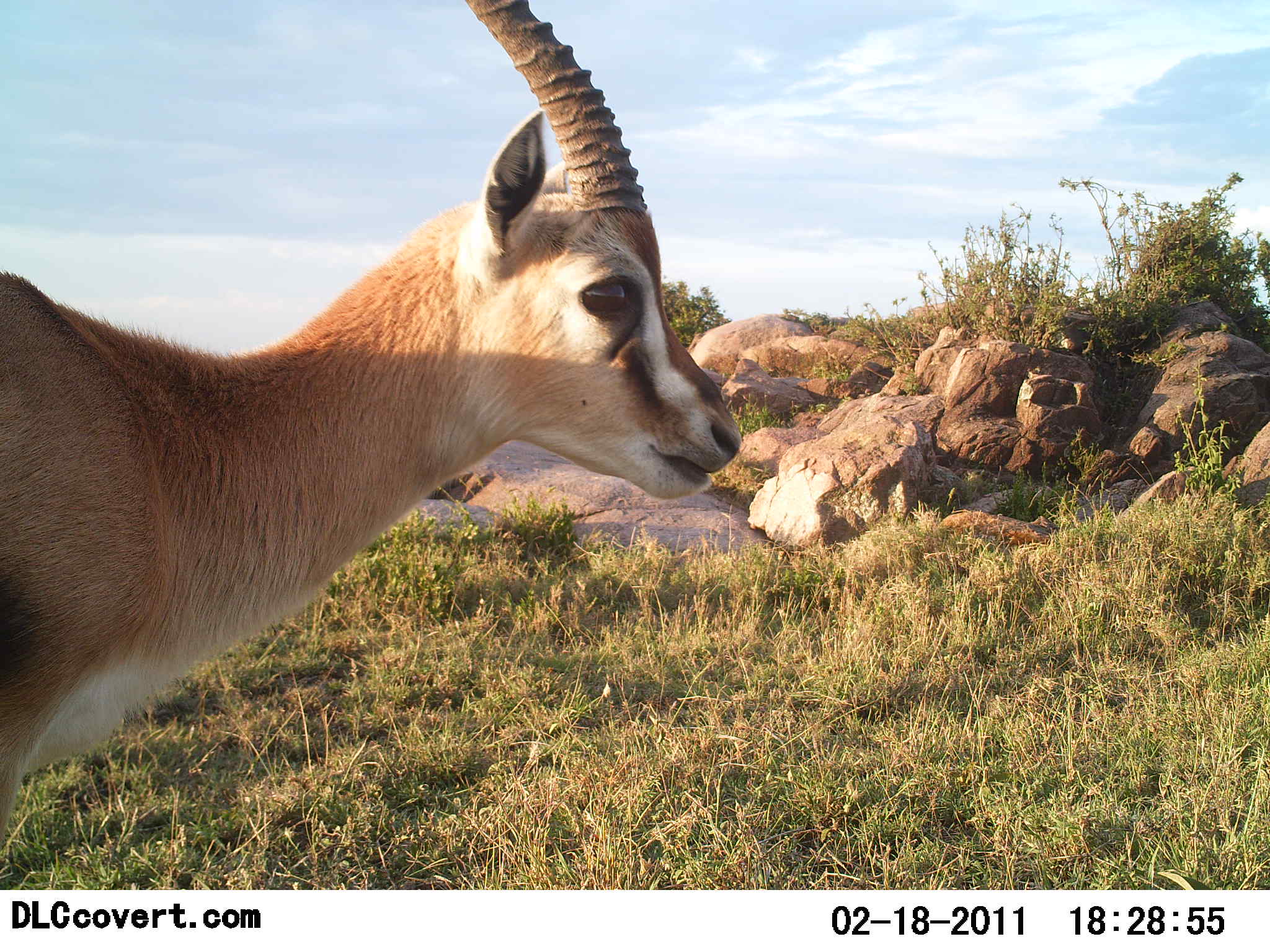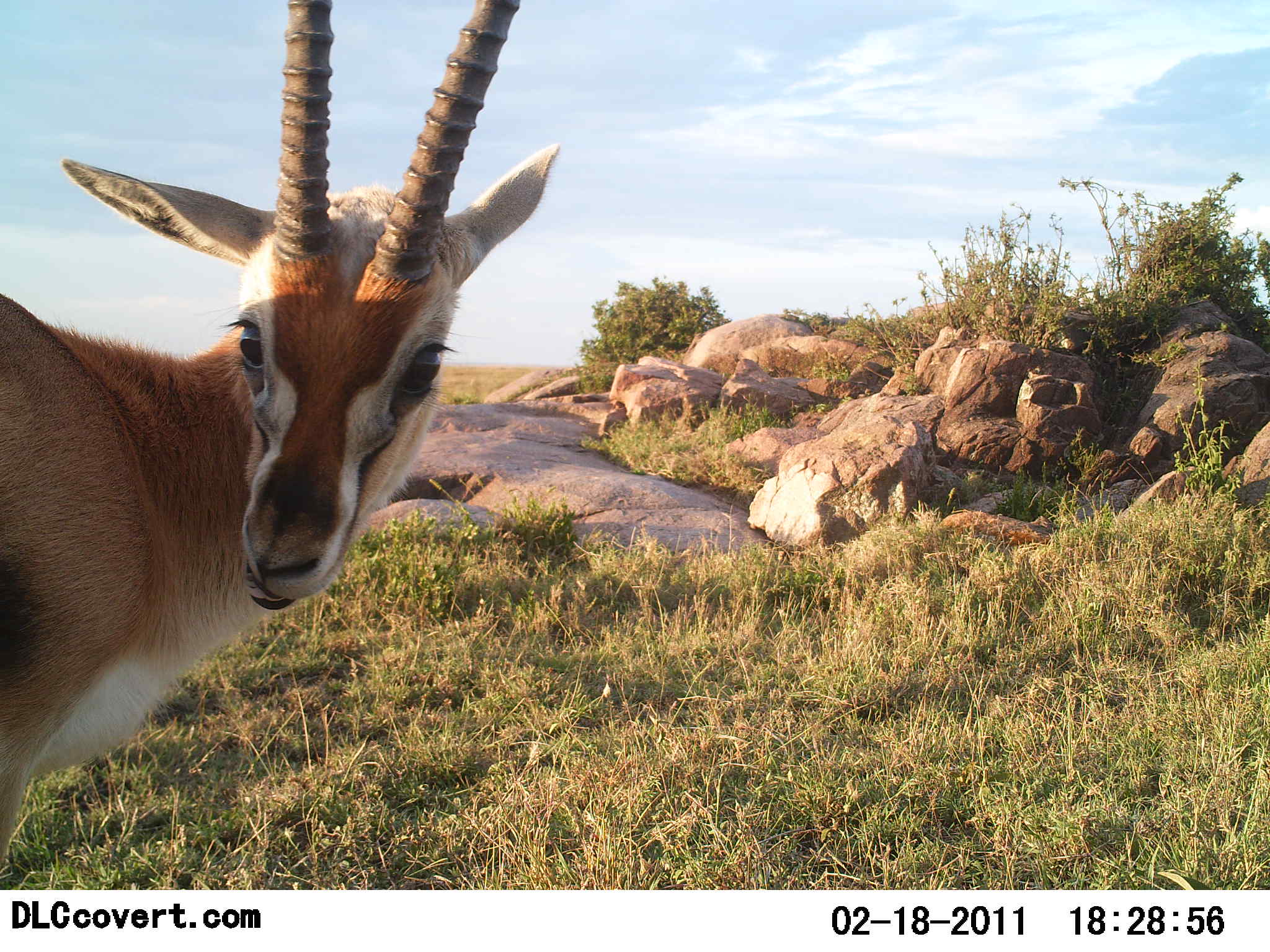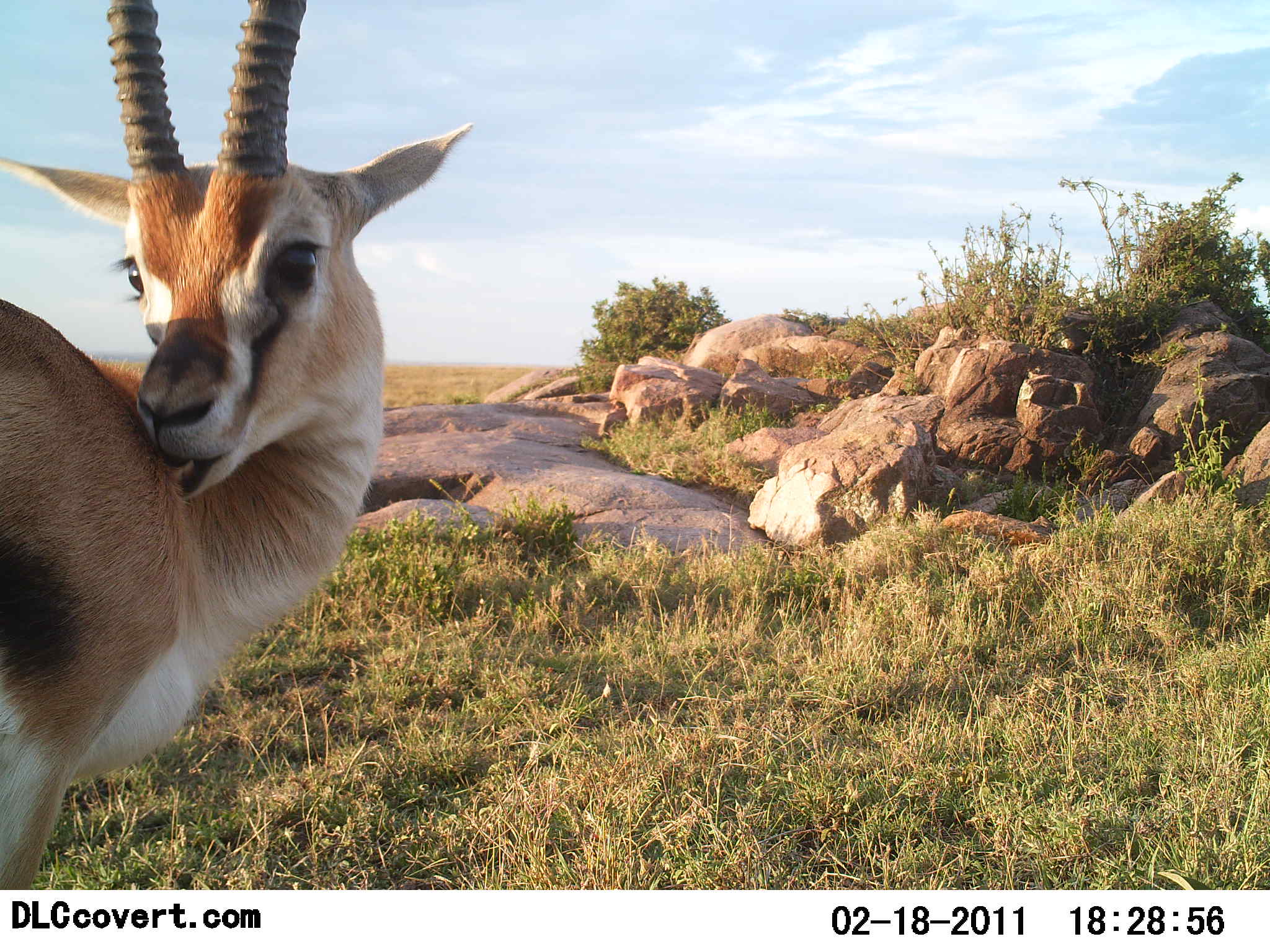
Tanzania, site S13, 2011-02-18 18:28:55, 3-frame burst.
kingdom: Animalia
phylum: Chordata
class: Mammalia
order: Artiodactyla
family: Bovidae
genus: Eudorcas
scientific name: Eudorcas thomsonii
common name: thomson's gazelle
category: gazellethomsons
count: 1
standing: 100%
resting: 0%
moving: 0%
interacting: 0%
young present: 0%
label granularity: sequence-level